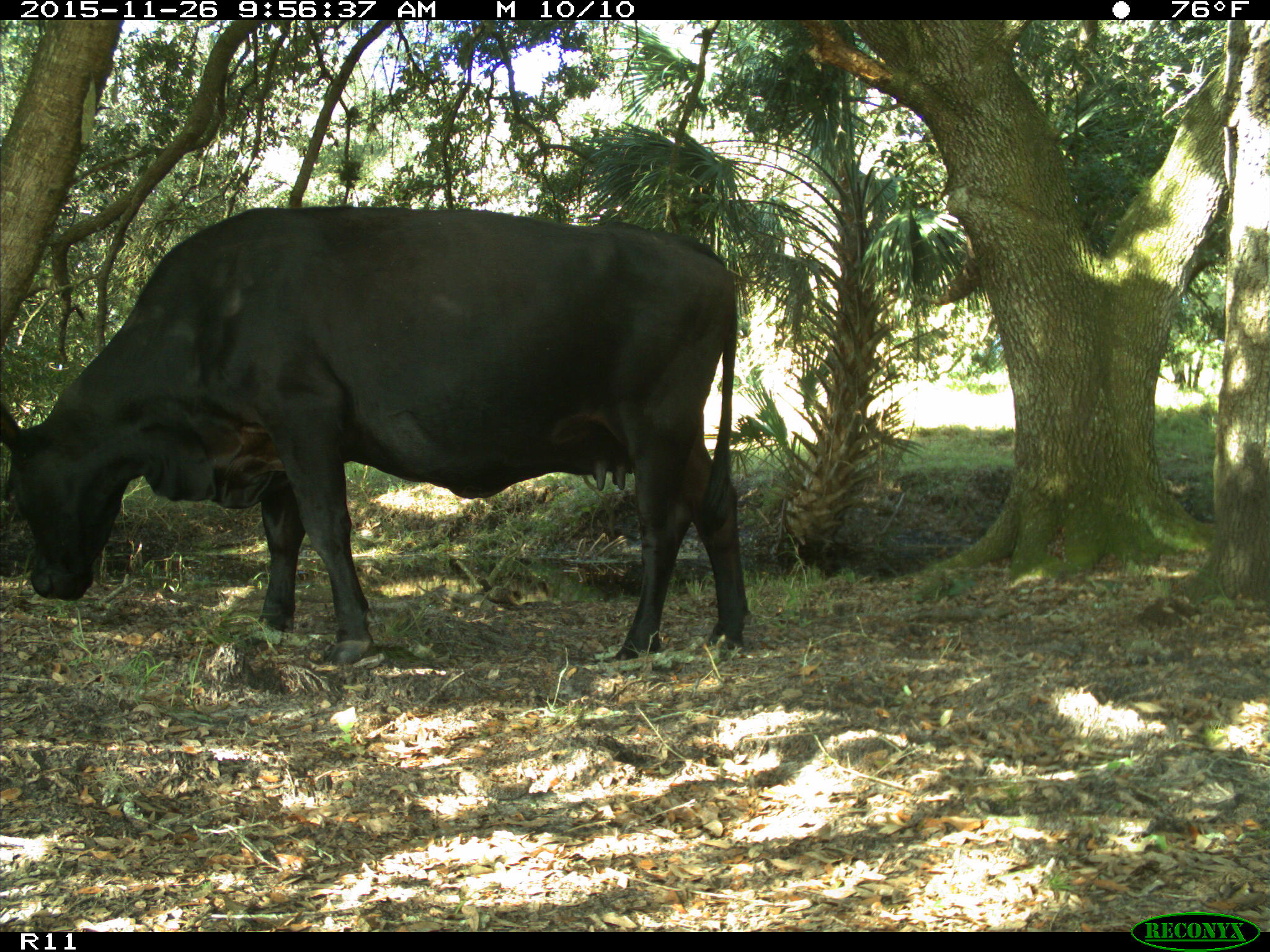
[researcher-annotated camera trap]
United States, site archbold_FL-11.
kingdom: Animalia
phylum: Chordata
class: Mammalia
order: Artiodactyla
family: Bovidae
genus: Bos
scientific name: Bos taurus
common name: domestic cow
Bos taurus (domestic cow).